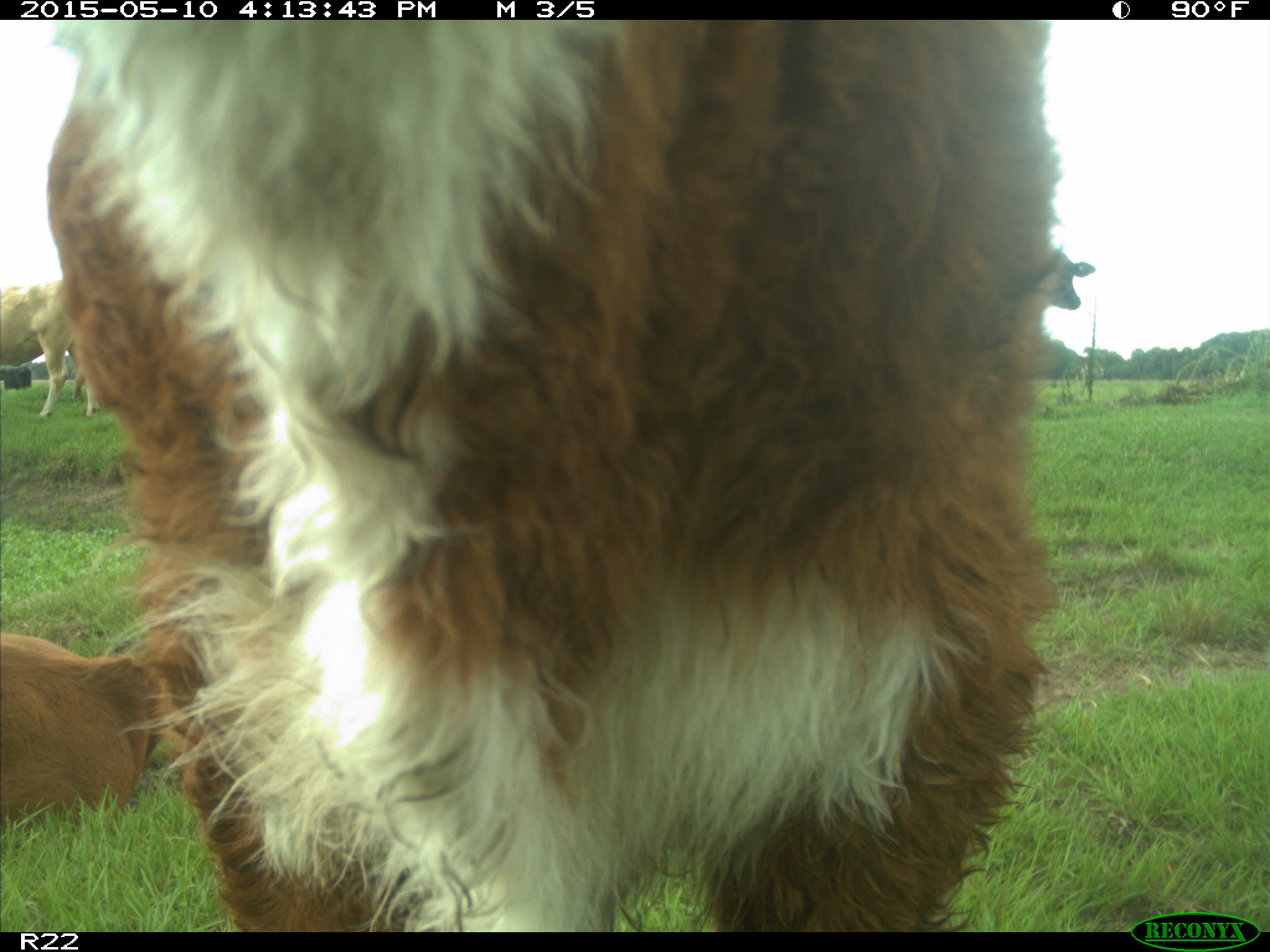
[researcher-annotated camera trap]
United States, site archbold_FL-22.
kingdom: Animalia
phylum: Chordata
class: Mammalia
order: Artiodactyla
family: Bovidae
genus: Bos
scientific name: Bos taurus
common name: domestic cow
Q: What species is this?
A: Bos taurus (domestic cow).